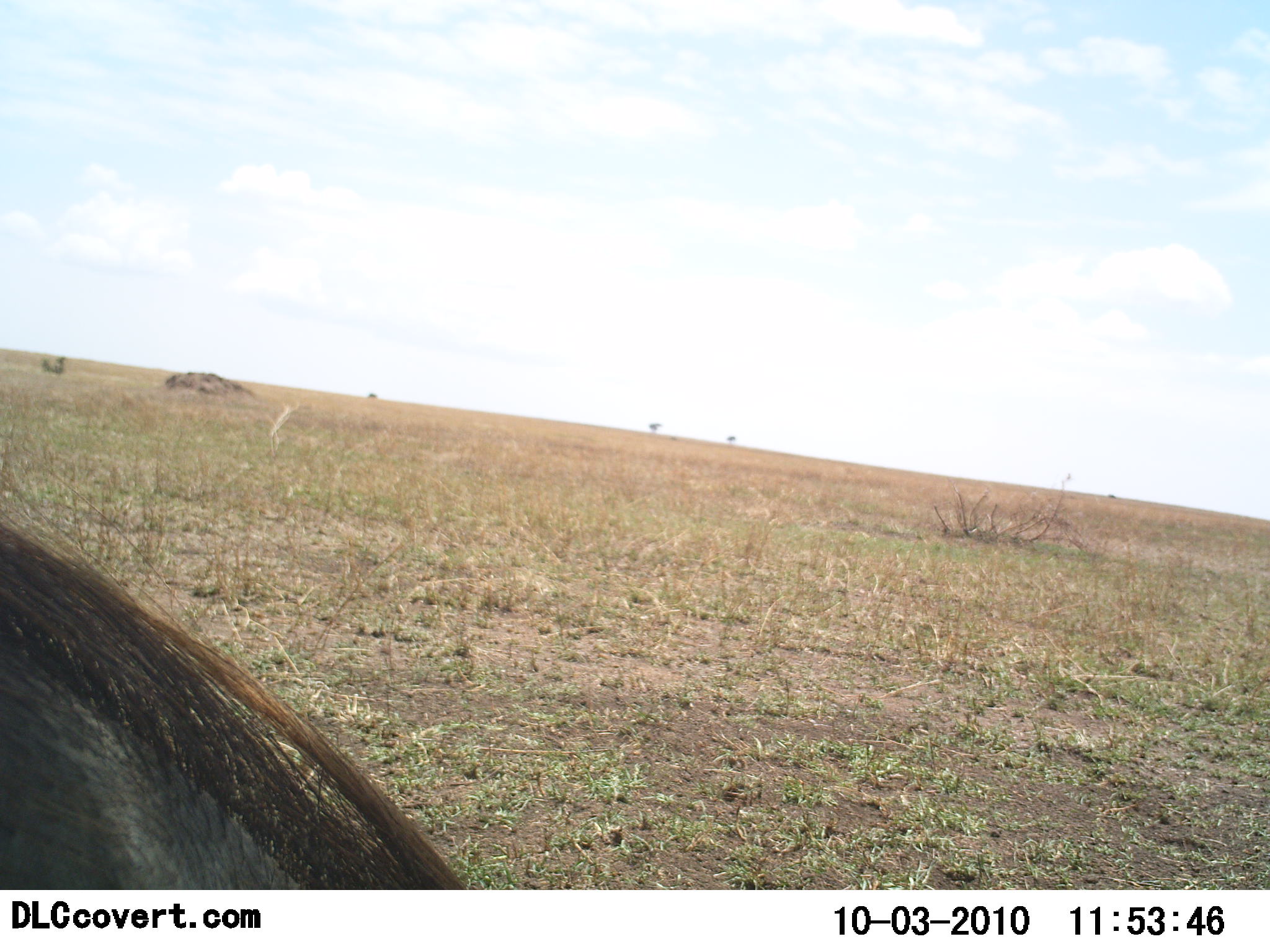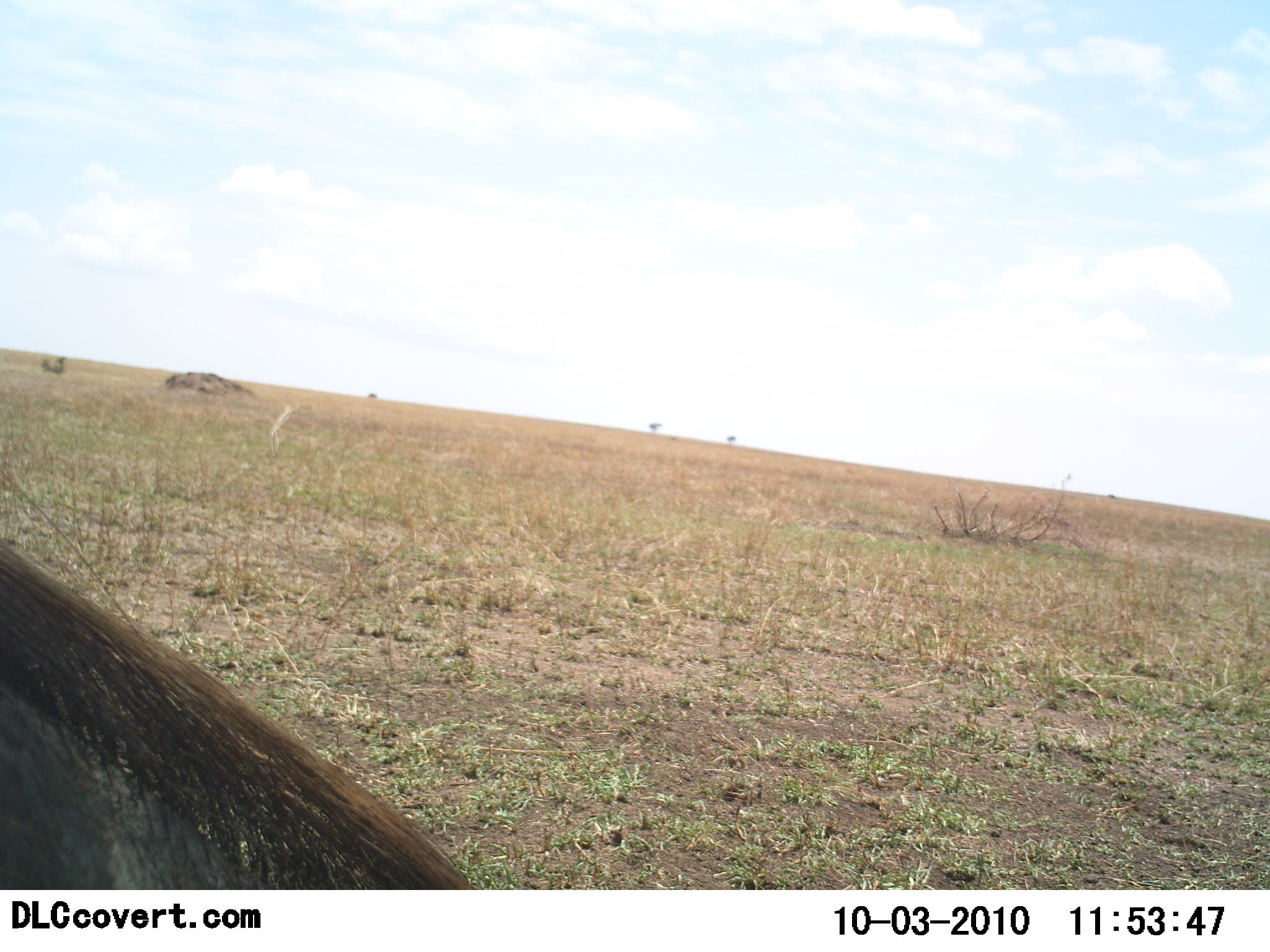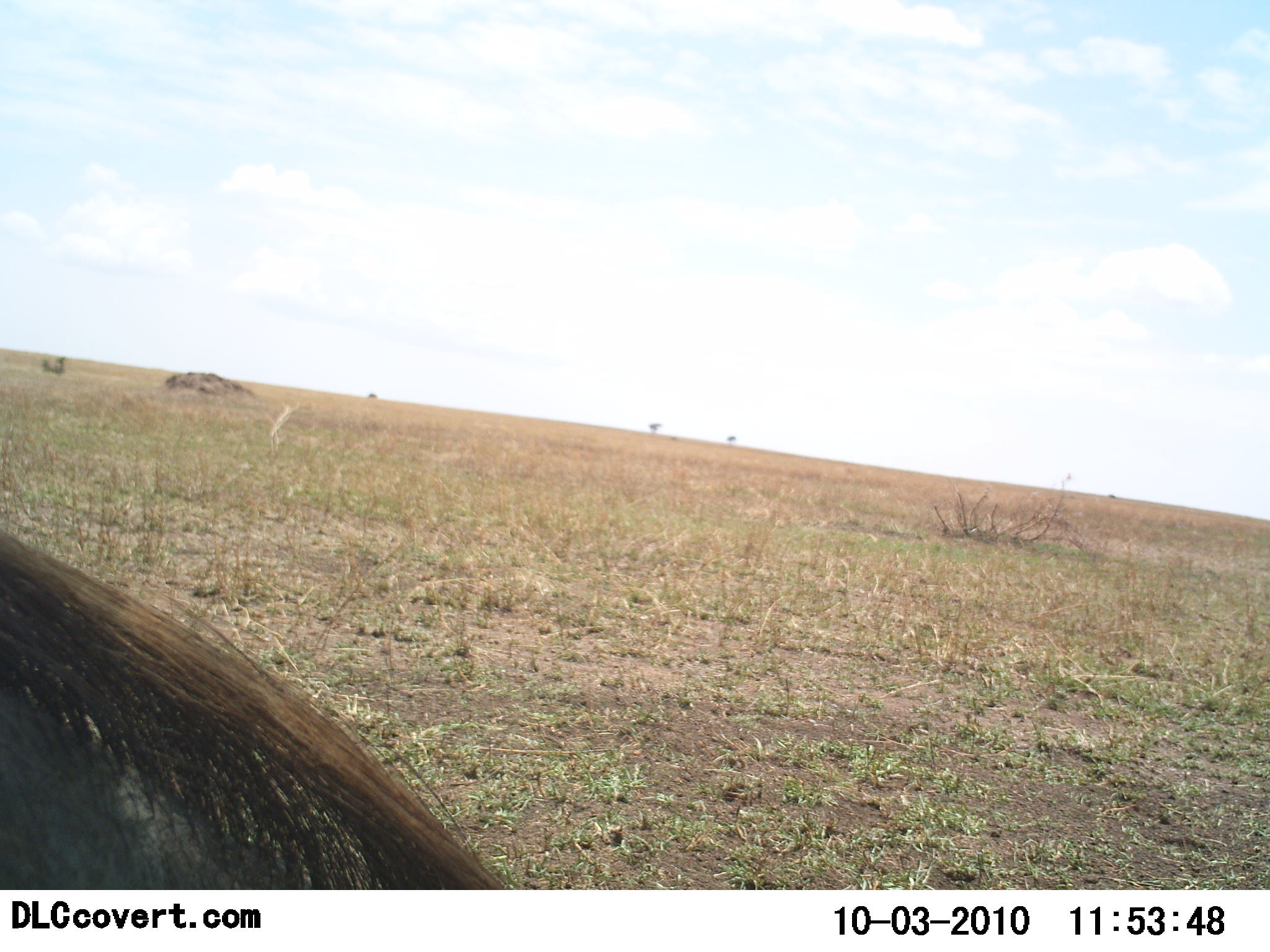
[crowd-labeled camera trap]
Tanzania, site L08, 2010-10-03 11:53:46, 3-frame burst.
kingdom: Animalia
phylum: Chordata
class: Mammalia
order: Artiodactyla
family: Bovidae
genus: Connochaetes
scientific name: Connochaetes taurinus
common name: blue wildebeest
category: wildebeest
Wildebeest (blue wildebeest) (Connochaetes taurinus), count 1. Behavior (volunteer vote fractions): standing 55%, resting 9%, moving 9%, interacting 0%. Young present (vote fraction): 0%. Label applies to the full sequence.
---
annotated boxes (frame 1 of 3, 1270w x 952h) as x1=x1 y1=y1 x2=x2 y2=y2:
animal: x1=0 y1=507 x2=469 y2=890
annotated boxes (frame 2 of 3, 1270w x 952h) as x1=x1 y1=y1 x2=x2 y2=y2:
animal: x1=0 y1=536 x2=476 y2=890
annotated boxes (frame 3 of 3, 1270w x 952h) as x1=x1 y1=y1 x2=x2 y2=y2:
animal: x1=0 y1=530 x2=513 y2=890